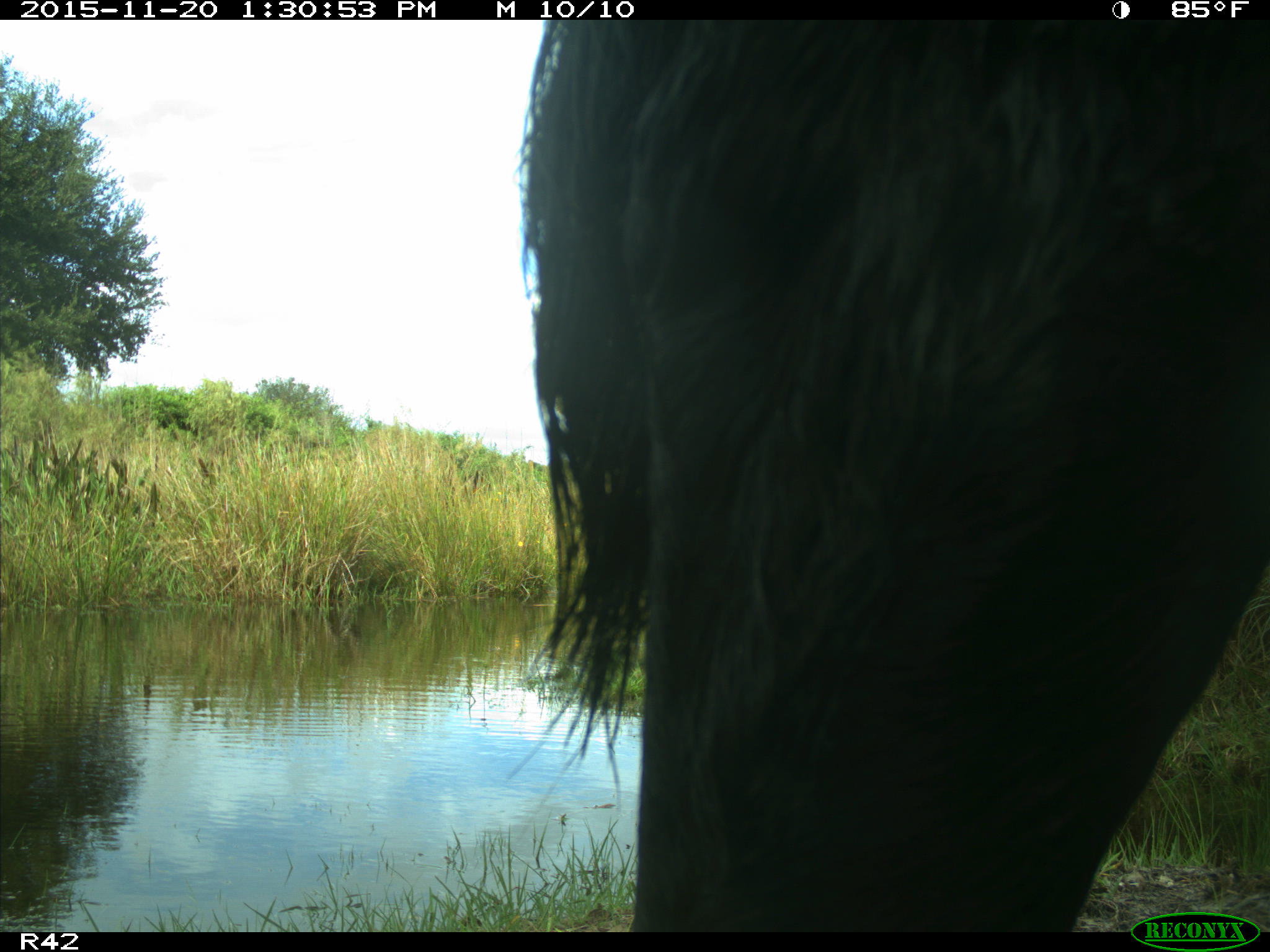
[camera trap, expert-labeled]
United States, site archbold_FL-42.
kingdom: Animalia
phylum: Chordata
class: Mammalia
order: Artiodactyla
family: Bovidae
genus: Bos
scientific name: Bos taurus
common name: domestic cow